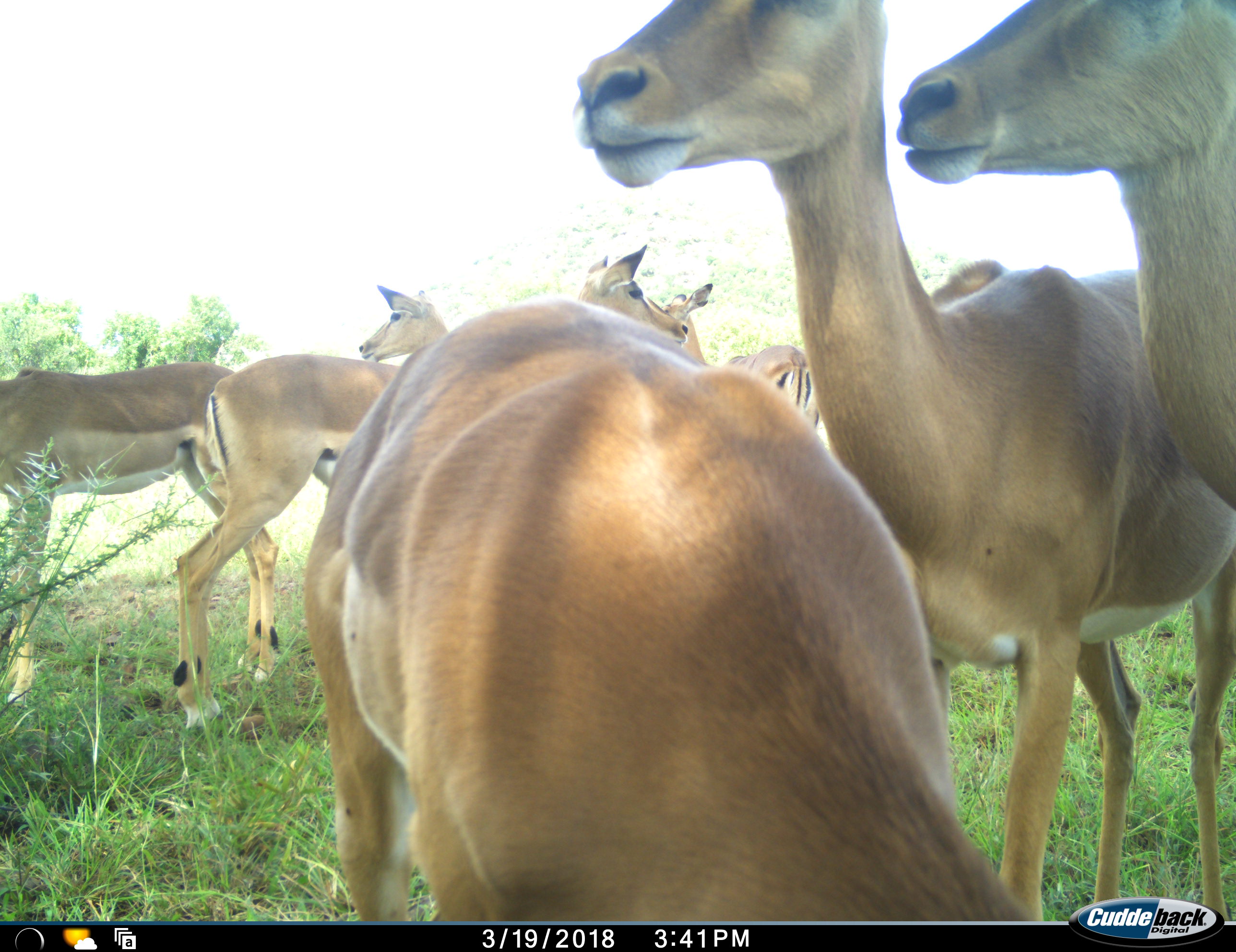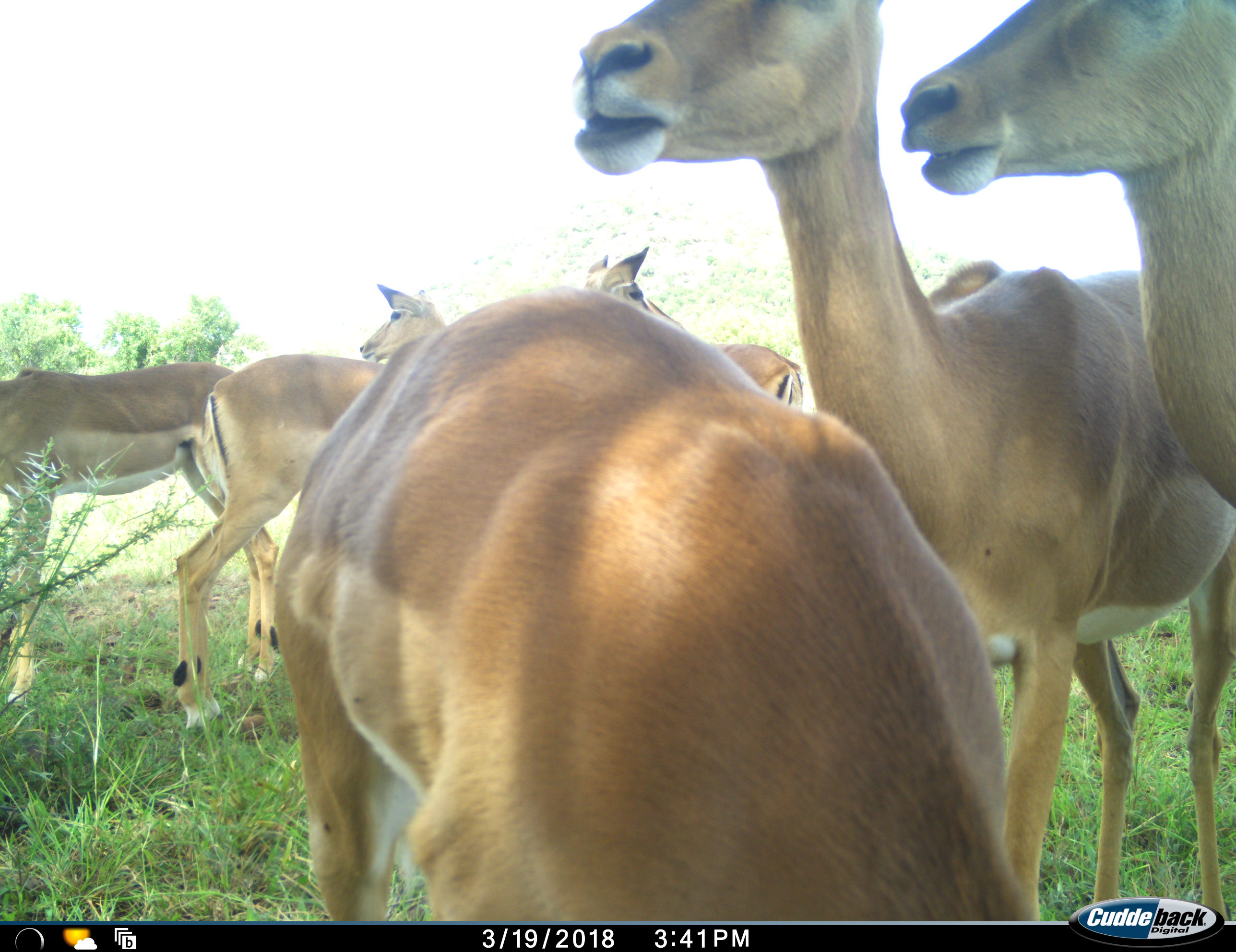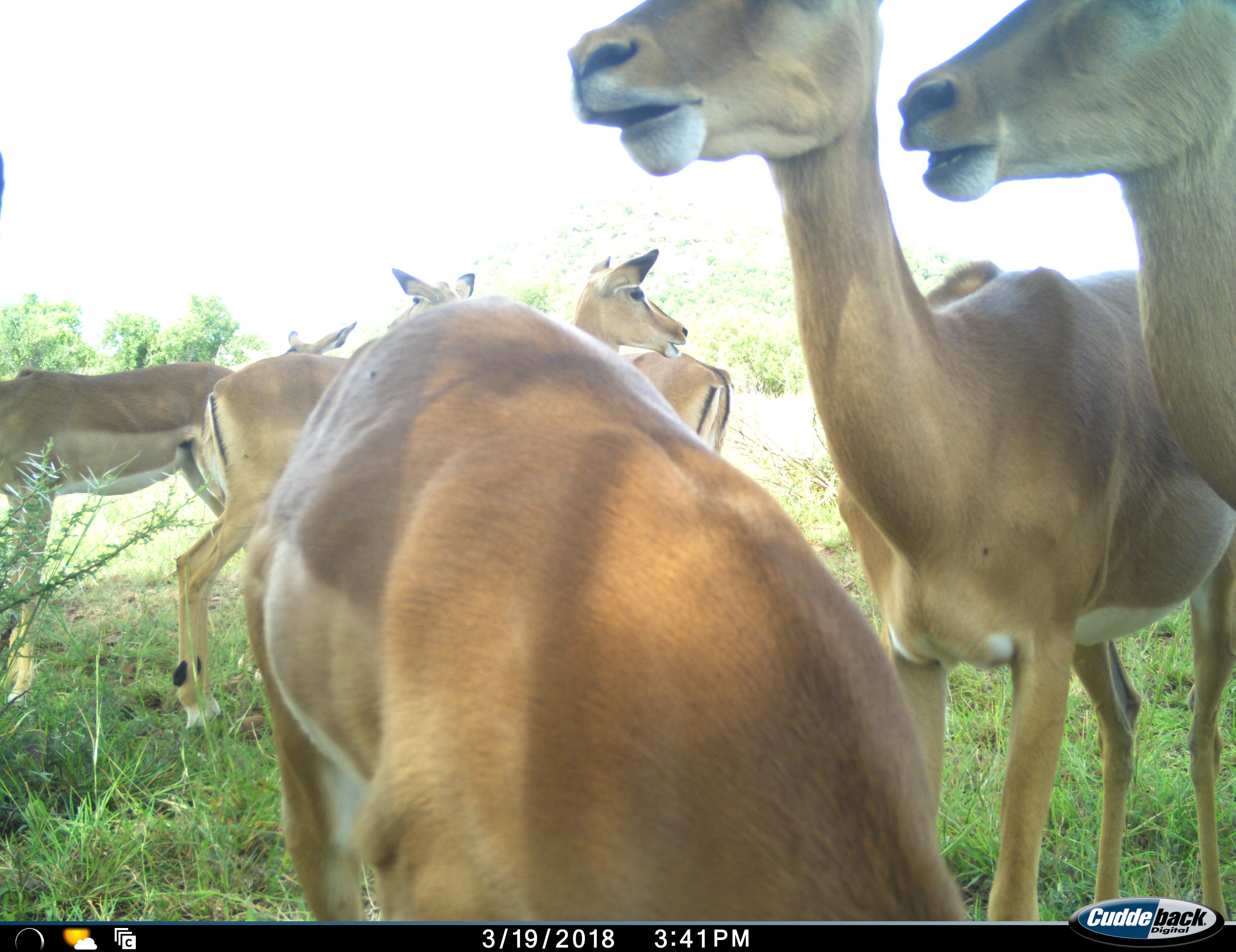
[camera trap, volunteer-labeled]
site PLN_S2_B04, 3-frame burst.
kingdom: Animalia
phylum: Chordata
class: Mammalia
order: Artiodactyla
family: Bovidae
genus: Aepyceros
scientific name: Aepyceros melampus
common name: impala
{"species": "impala (Aepyceros melampus)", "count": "8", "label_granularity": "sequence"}